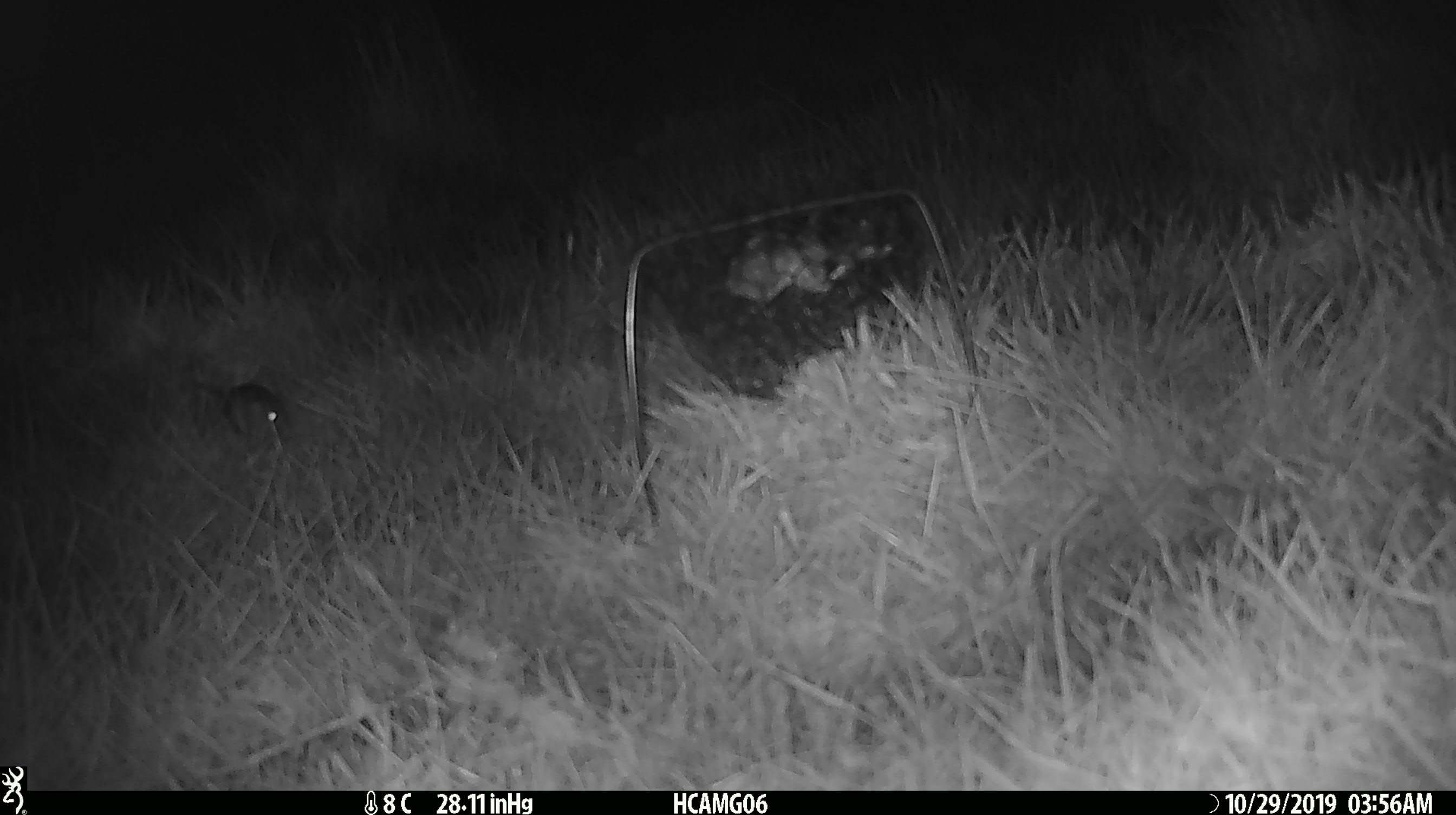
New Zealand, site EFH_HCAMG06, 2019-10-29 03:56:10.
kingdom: Animalia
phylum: Chordata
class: Mammalia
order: Rodentia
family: Muridae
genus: Mus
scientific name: Mus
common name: mouse